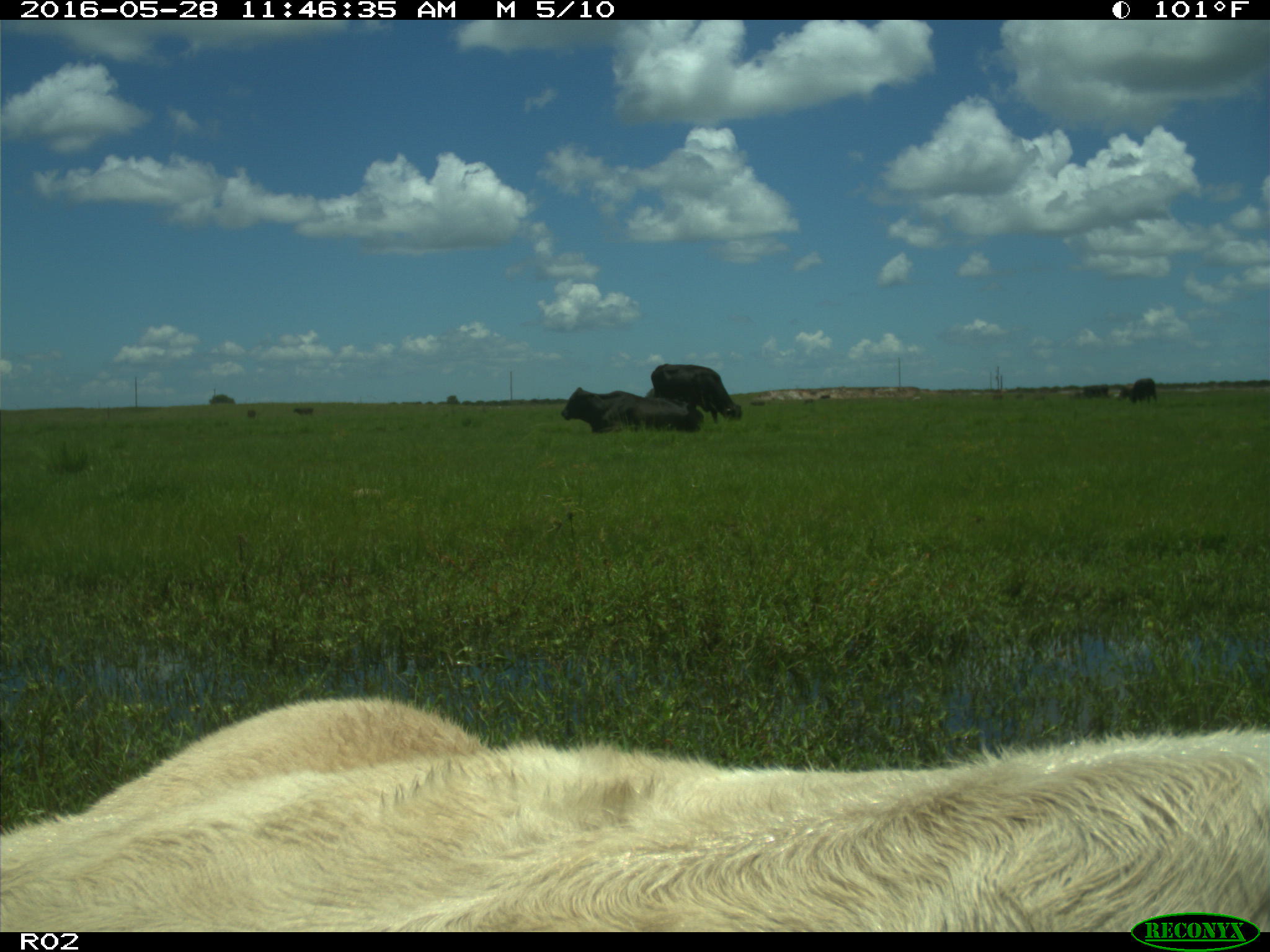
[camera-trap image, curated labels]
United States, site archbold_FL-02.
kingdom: Animalia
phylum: Chordata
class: Mammalia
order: Artiodactyla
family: Bovidae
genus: Bos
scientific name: Bos taurus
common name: domestic cow